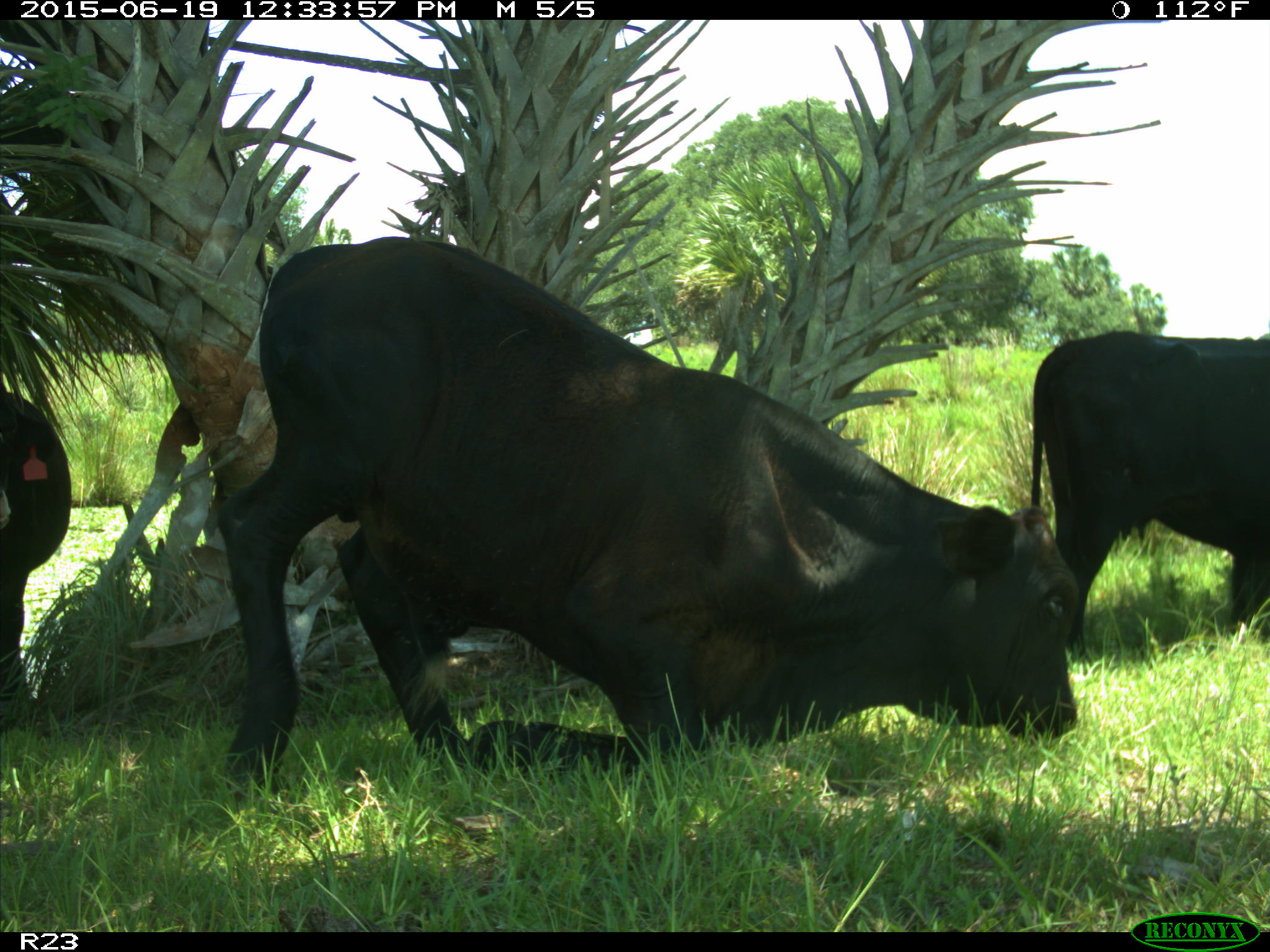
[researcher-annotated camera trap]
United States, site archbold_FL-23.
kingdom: Animalia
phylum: Chordata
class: Aves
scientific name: Aves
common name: birds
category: unidentified bird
Unidentified bird (birds) (Aves).